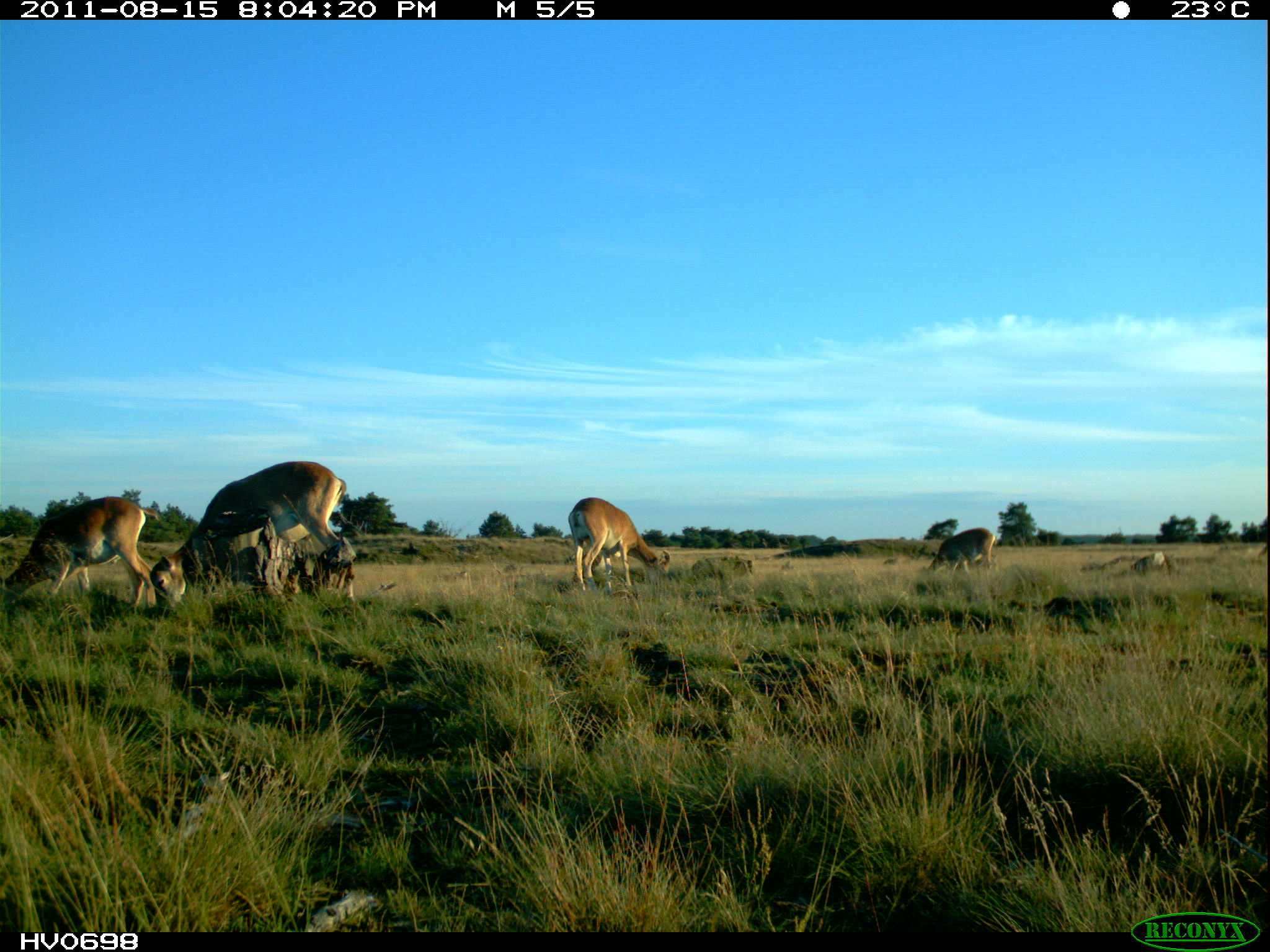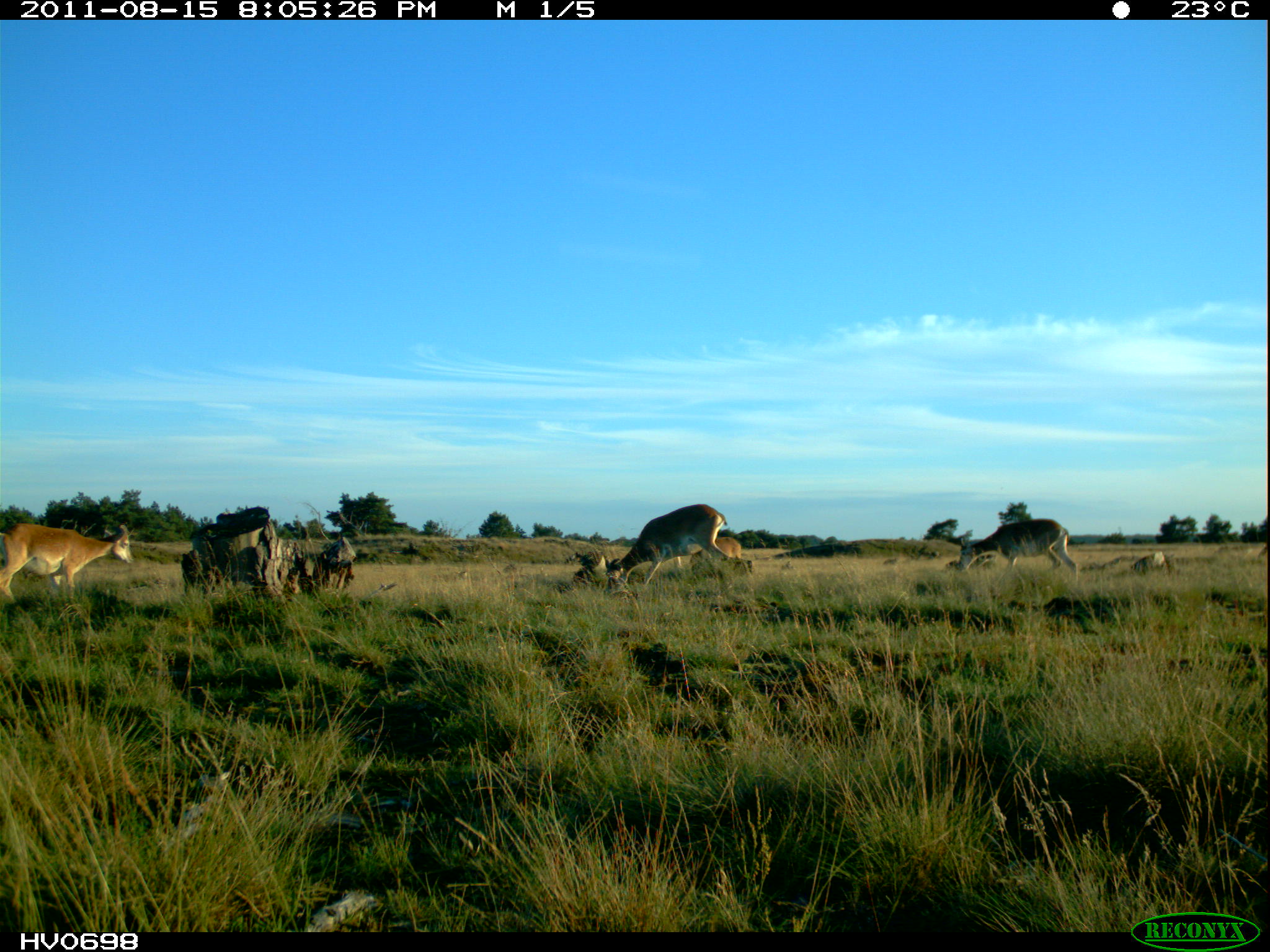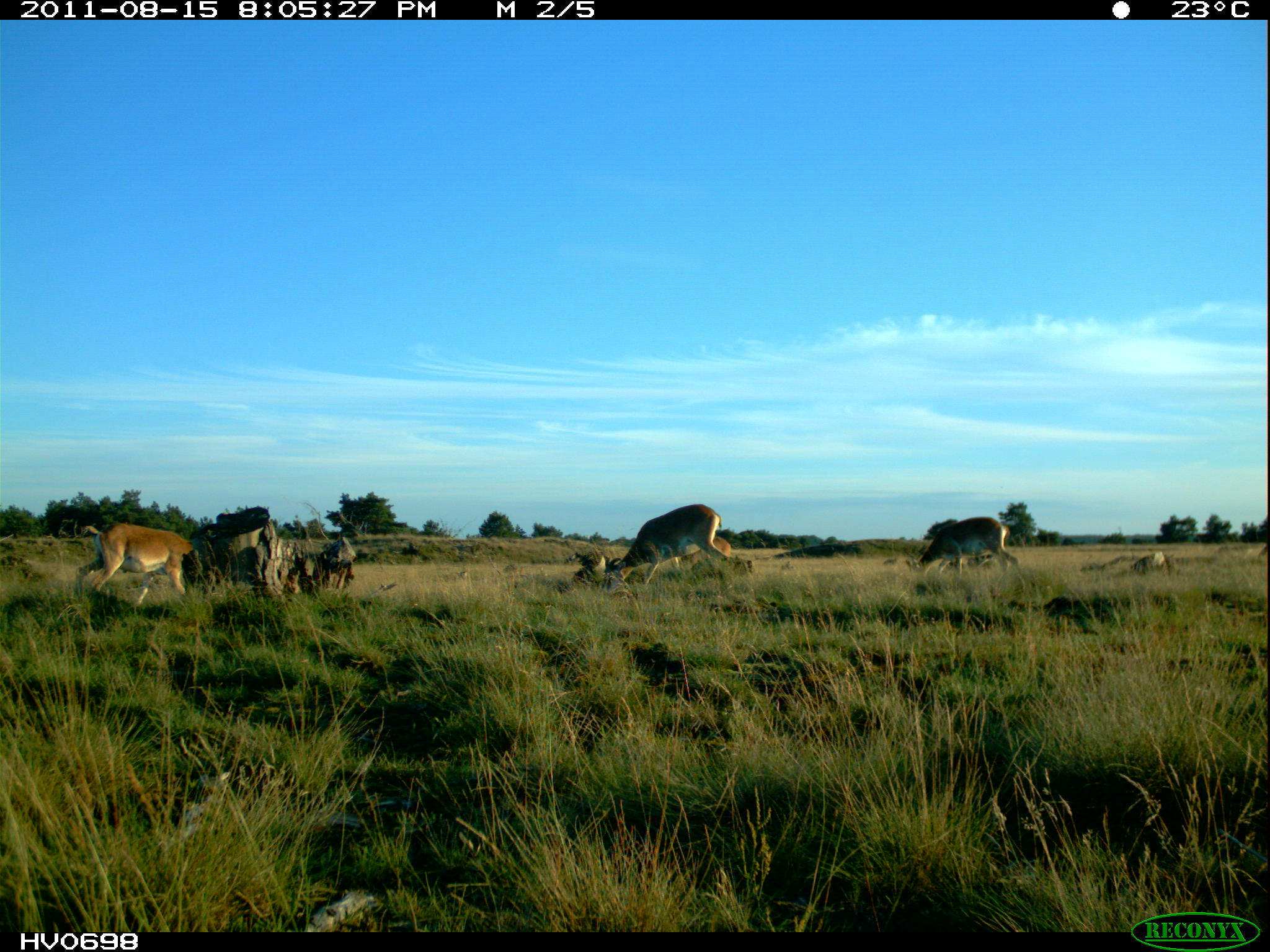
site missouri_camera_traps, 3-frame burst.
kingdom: Animalia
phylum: Chordata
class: Mammalia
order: Artiodactyla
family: Bovidae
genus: Ovis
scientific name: Ovis ammon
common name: mouflon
Mouflon (Ovis ammon). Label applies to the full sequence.